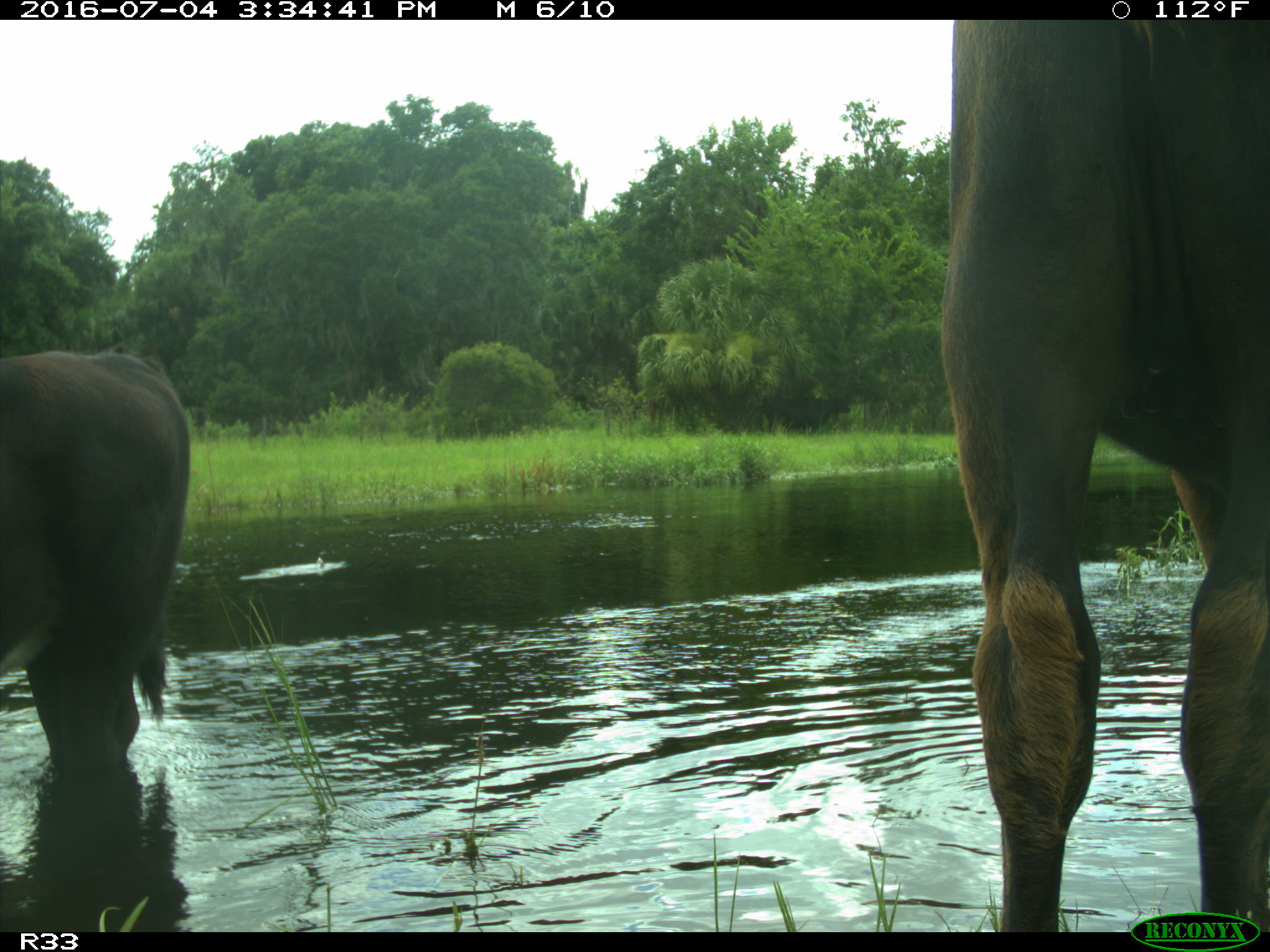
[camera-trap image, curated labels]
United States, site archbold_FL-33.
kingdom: Animalia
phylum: Chordata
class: Mammalia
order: Artiodactyla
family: Bovidae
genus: Bos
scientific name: Bos taurus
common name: domestic cow